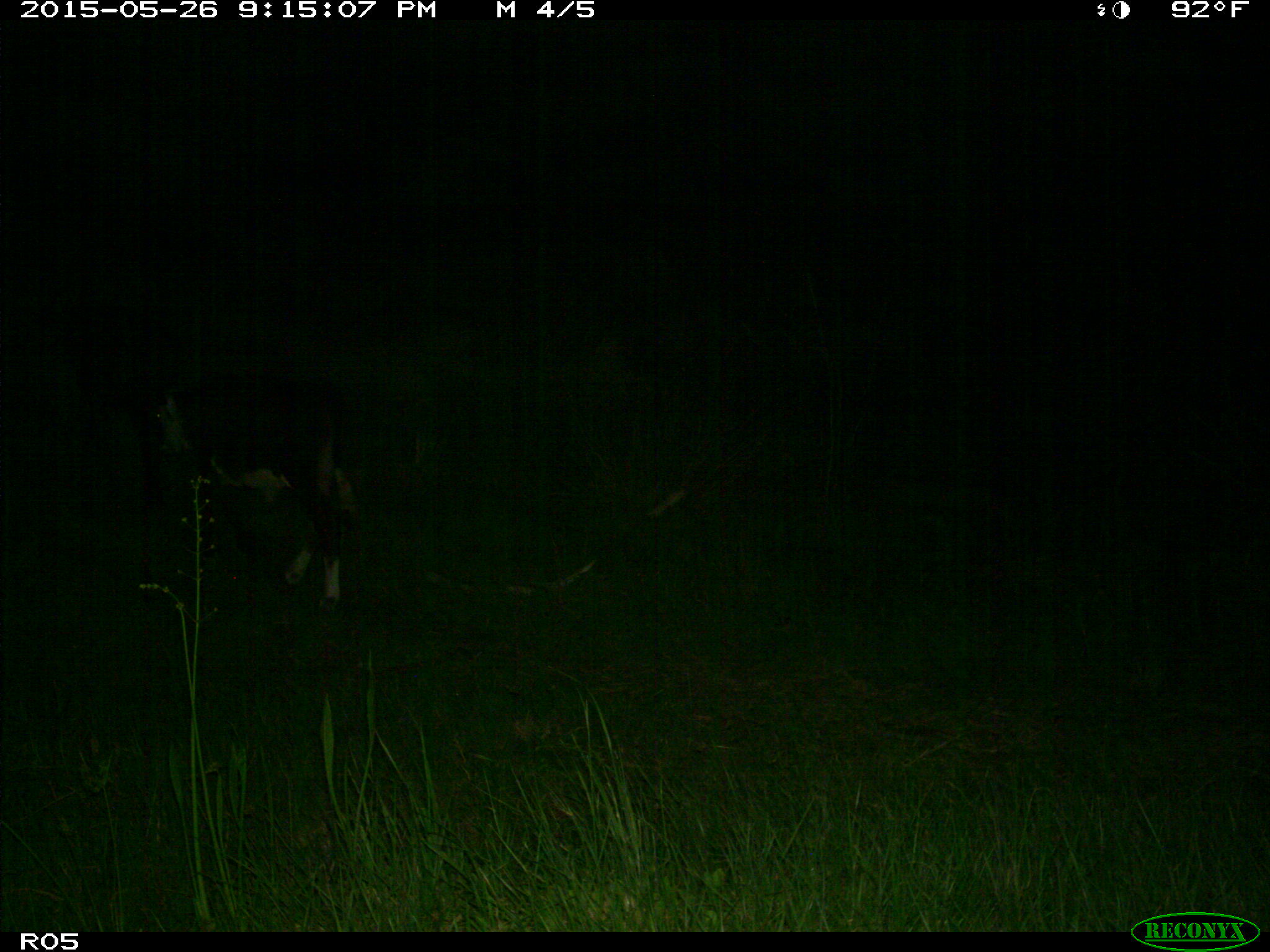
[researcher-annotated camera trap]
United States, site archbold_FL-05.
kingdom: Animalia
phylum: Chordata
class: Mammalia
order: Artiodactyla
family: Bovidae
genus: Bos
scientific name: Bos taurus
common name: domestic cow